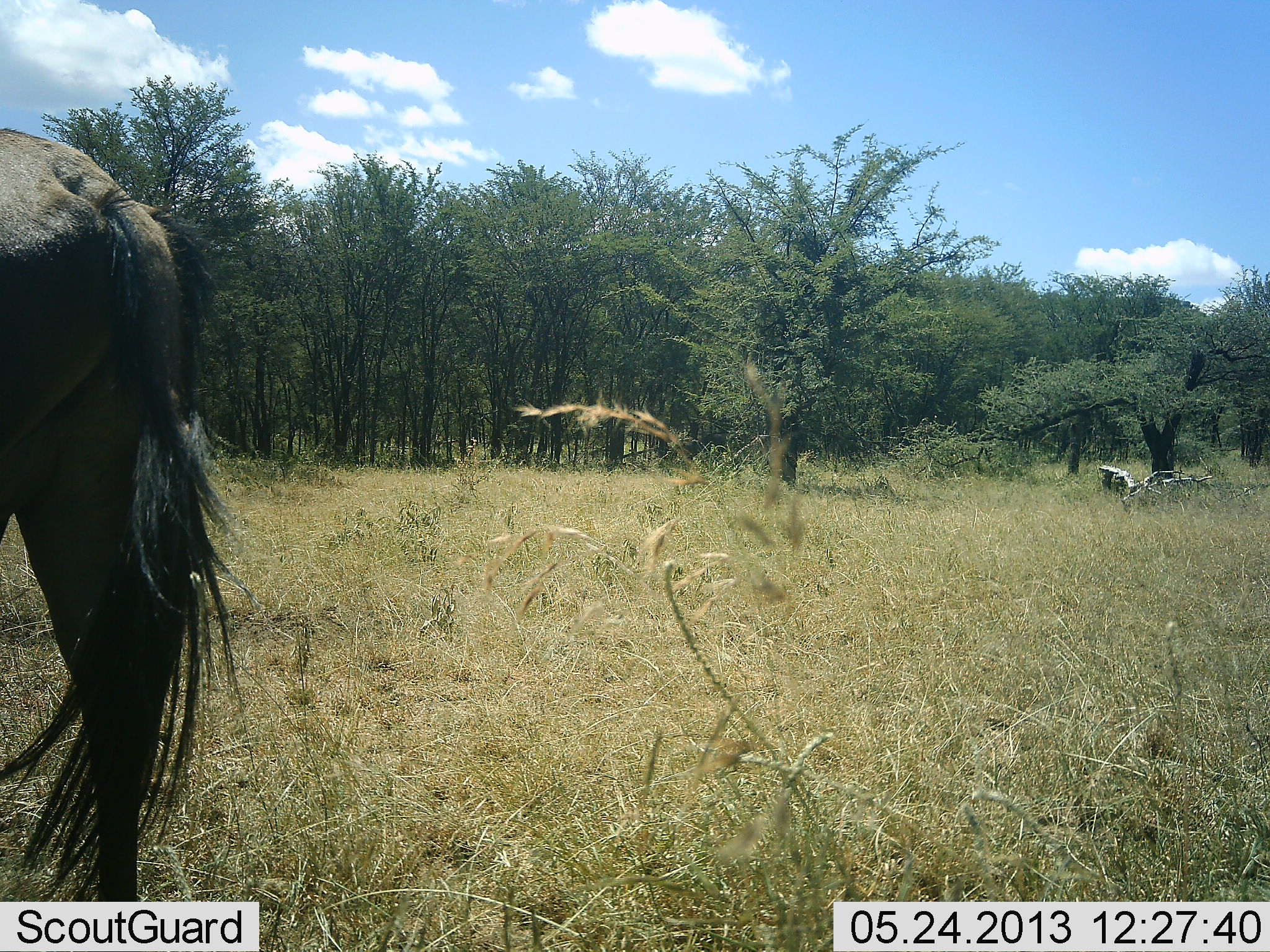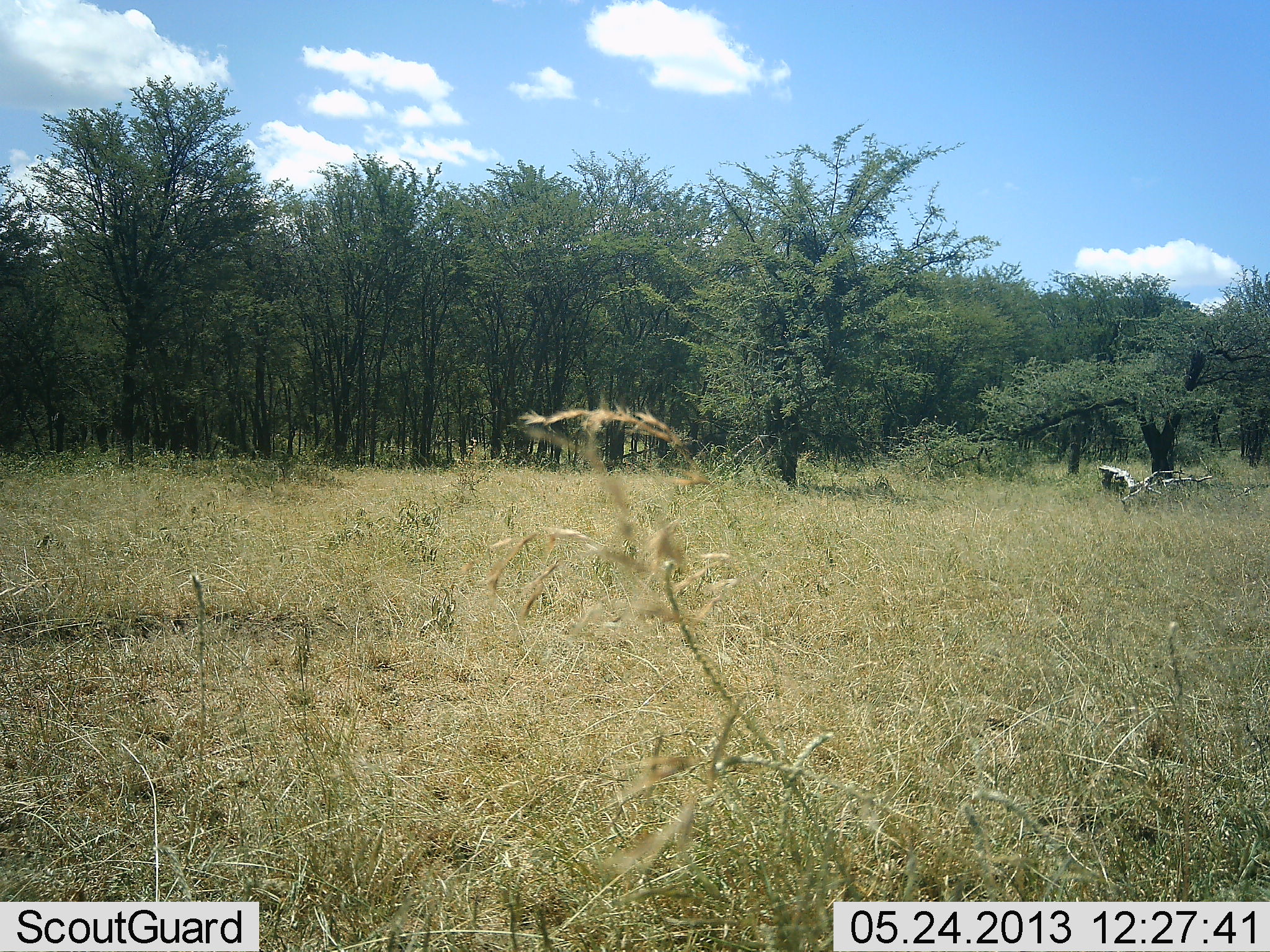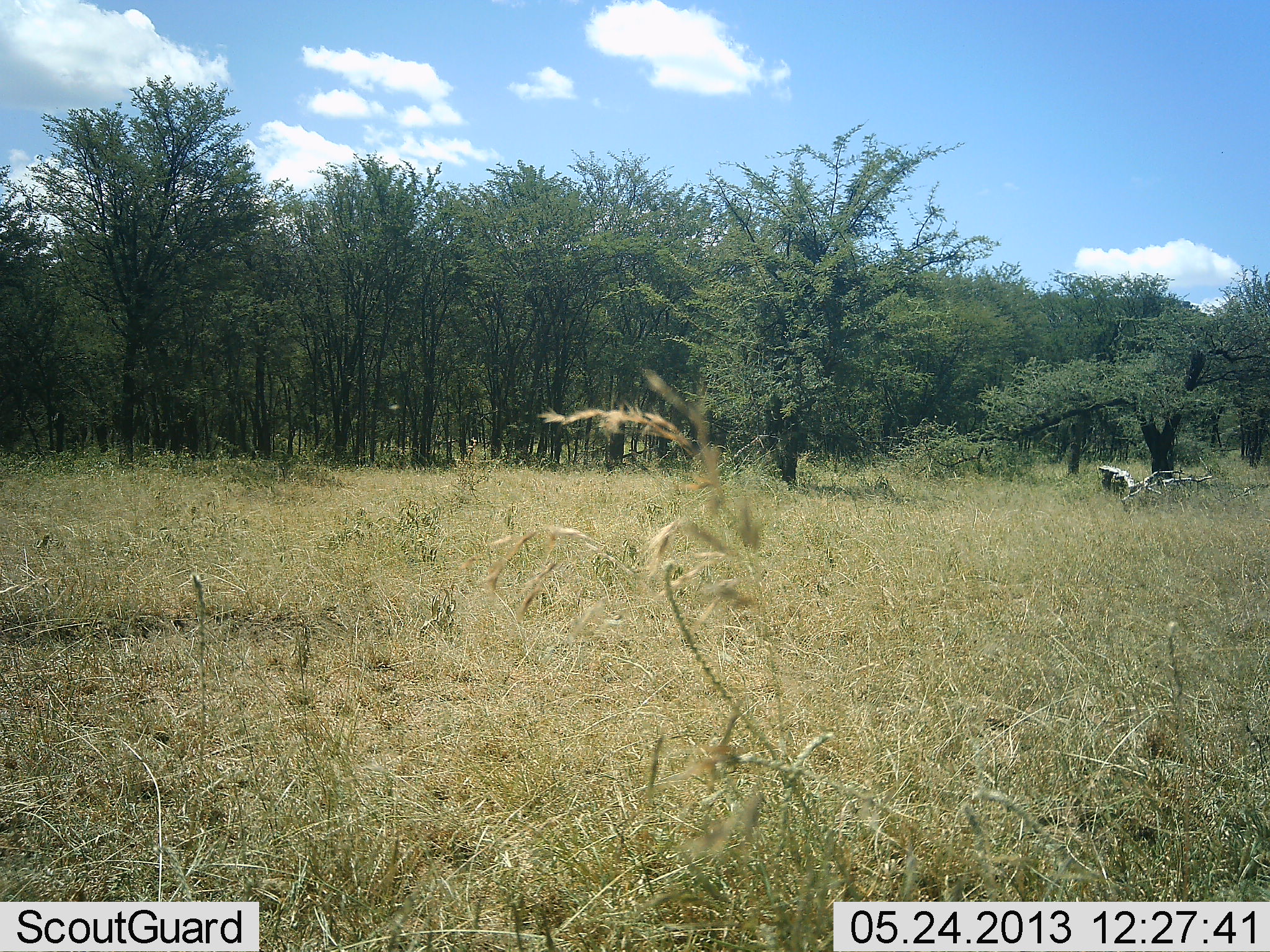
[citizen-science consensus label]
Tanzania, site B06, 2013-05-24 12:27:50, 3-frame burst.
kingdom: Animalia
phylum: Chordata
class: Mammalia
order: Artiodactyla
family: Bovidae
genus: Connochaetes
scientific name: Connochaetes taurinus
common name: blue wildebeest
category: wildebeest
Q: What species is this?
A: Wildebeest (blue wildebeest) (Connochaetes taurinus).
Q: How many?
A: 1.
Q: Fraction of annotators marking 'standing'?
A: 6%.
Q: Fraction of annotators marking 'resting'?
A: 0%.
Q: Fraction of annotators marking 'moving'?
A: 94%.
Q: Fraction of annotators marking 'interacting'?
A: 0%.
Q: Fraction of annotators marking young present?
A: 0%.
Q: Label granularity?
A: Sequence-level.